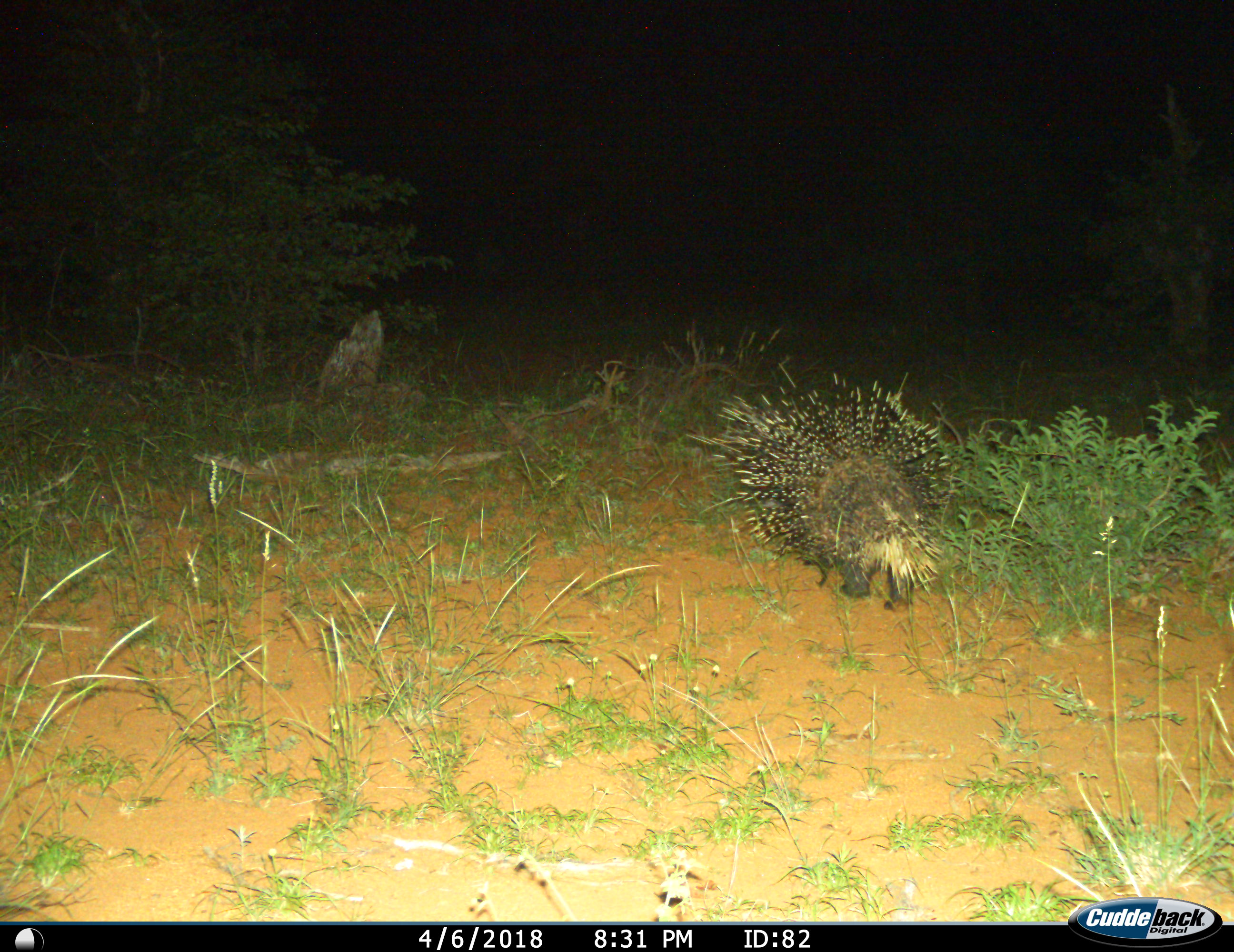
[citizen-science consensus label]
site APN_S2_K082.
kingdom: Animalia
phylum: Chordata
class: Mammalia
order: Rodentia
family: Hystricidae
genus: Hystrix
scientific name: Hystrix cristata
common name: crested porcupine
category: porcupine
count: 1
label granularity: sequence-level